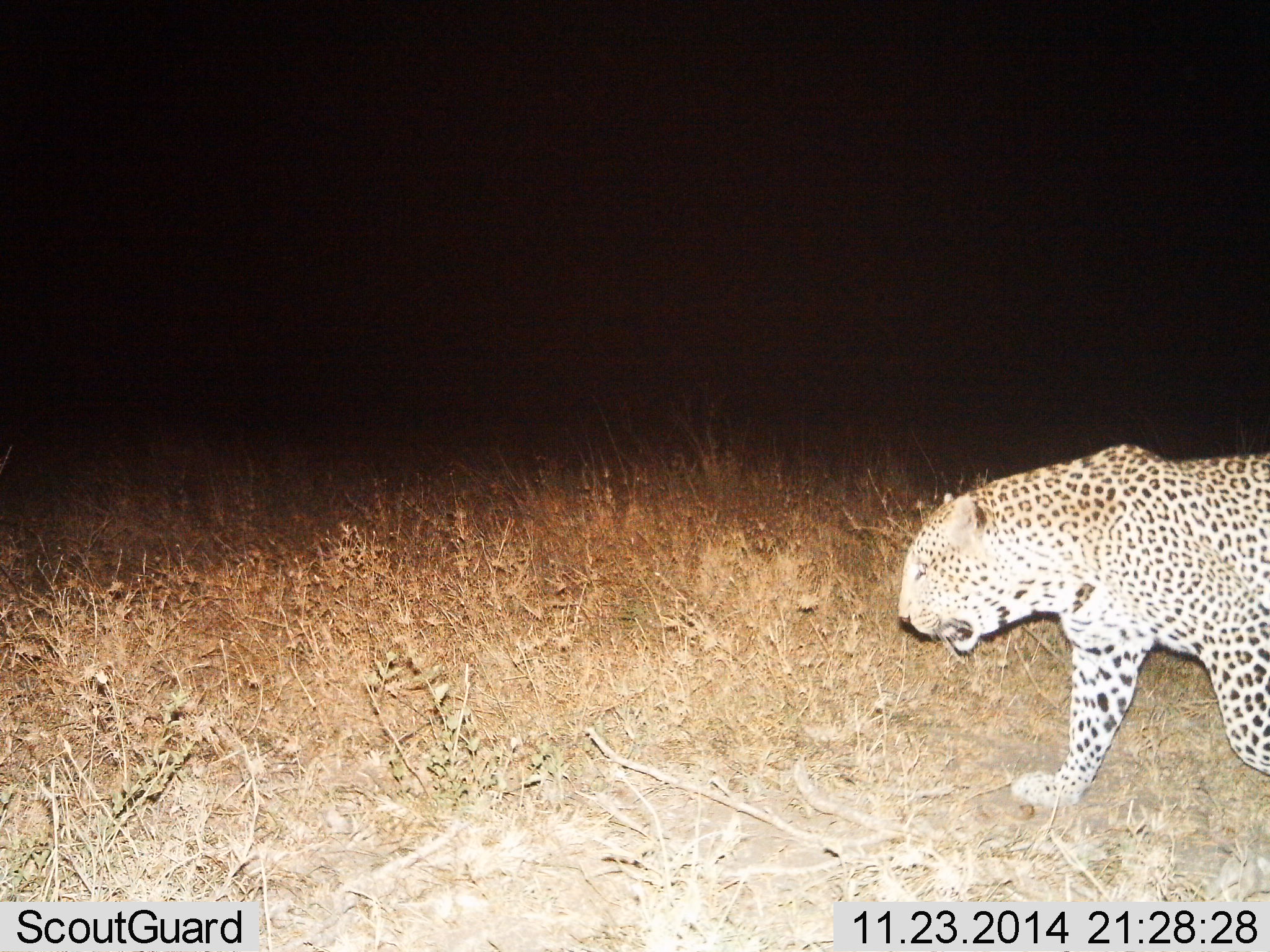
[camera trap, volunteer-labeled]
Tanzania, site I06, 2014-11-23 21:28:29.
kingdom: Animalia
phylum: Chordata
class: Mammalia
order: Carnivora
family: Felidae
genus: Panthera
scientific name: Panthera pardus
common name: leopard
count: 1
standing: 0%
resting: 0%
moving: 100%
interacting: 0%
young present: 0%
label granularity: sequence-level